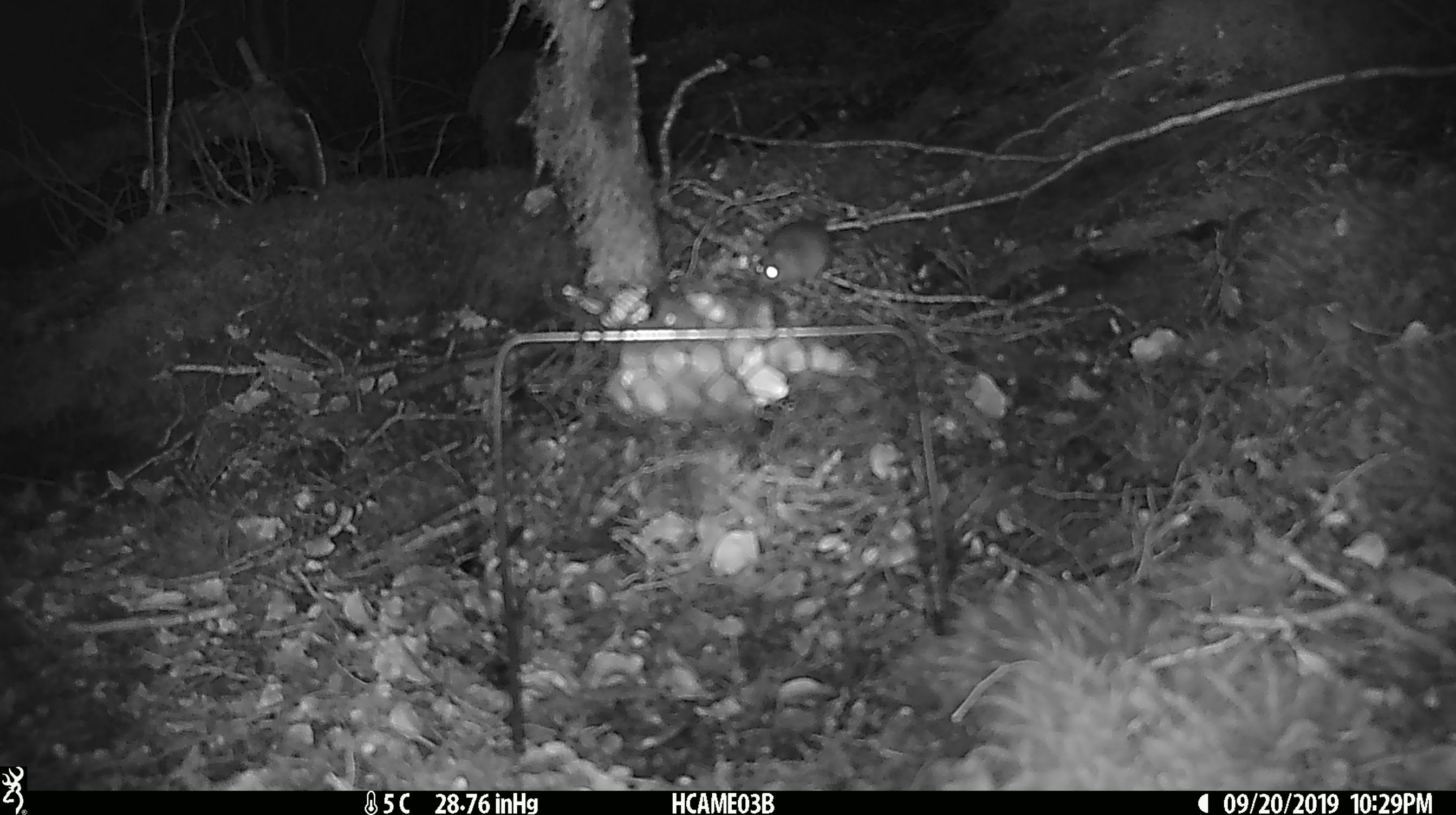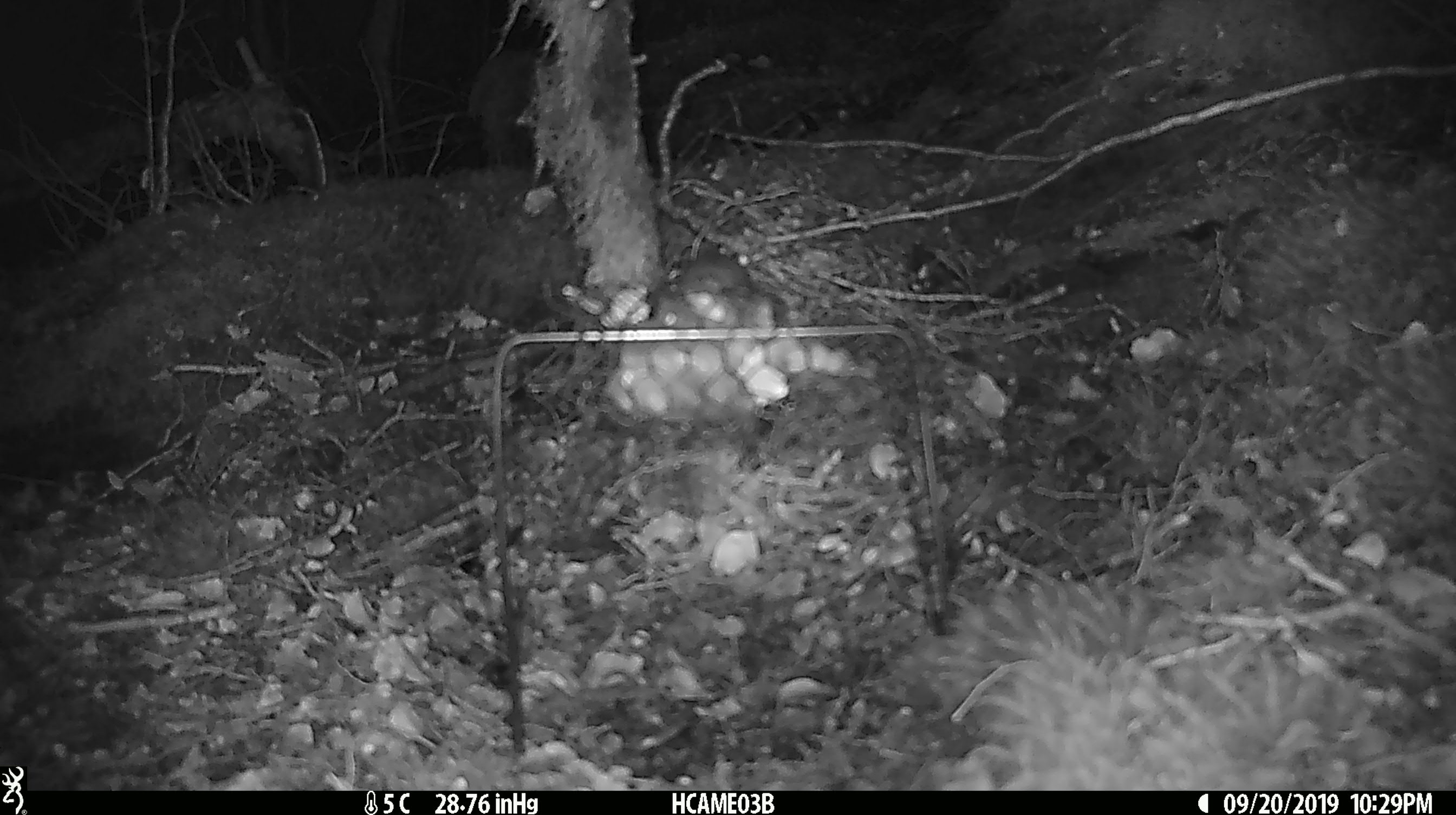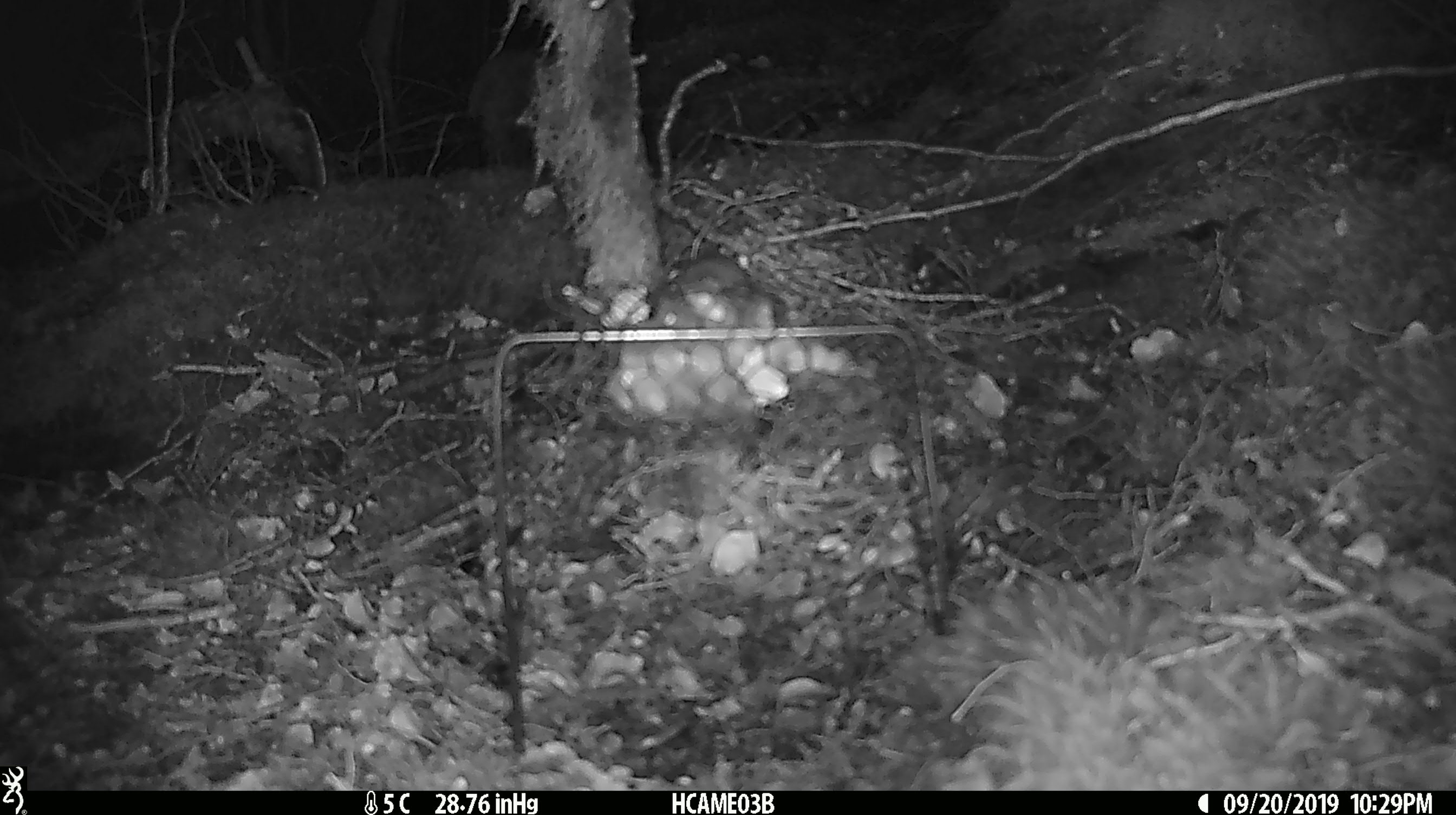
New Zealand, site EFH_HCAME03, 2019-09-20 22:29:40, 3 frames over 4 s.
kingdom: Animalia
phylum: Chordata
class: Mammalia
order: Rodentia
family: Muridae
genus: Mus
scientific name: Mus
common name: mouse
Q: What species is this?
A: Mouse (Mus).